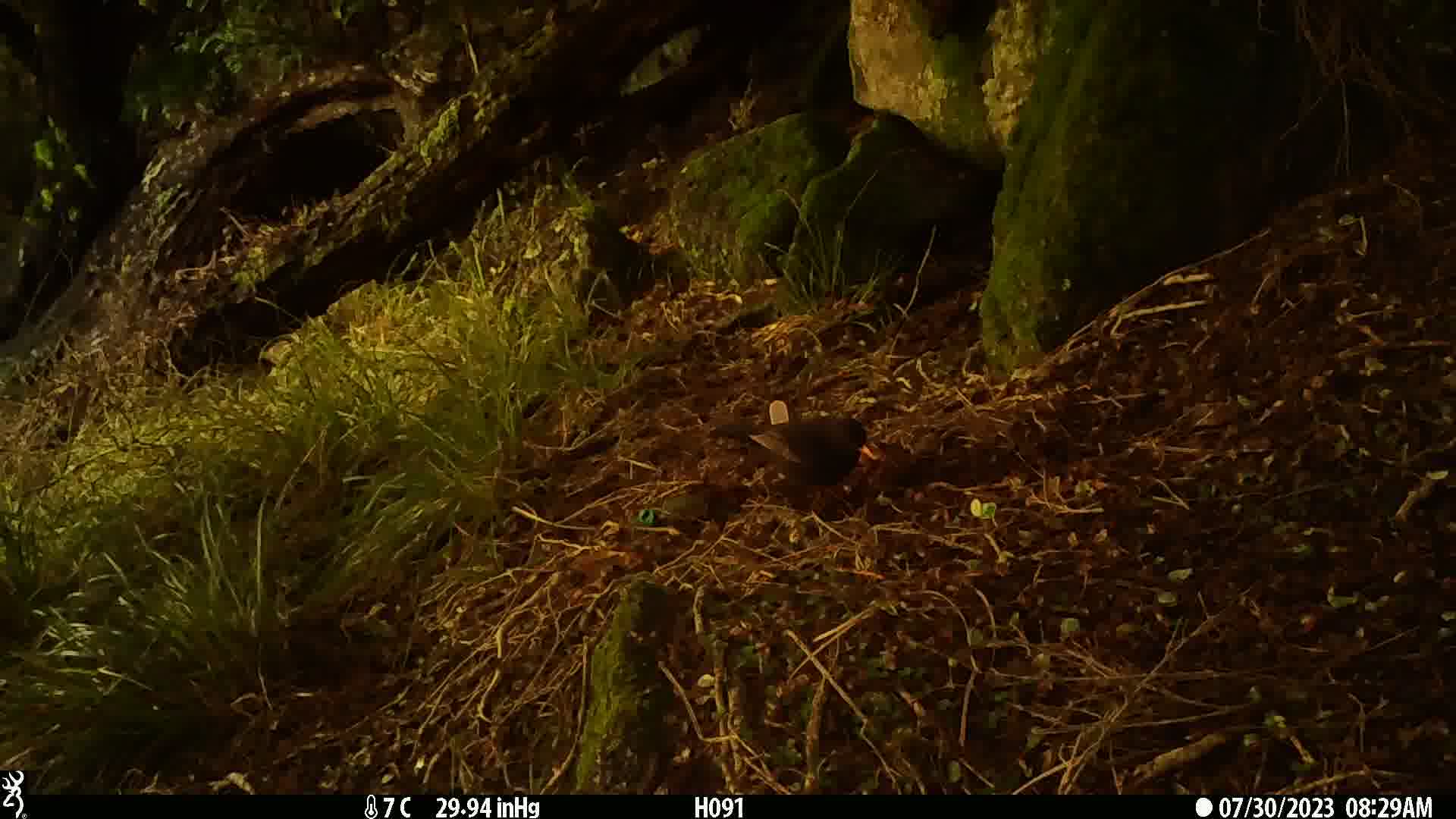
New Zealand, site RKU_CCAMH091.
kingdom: Animalia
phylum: Chordata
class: Aves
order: Passeriformes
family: Turdidae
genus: Turdus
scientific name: Turdus merula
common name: eurasian blackbird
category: blackbird